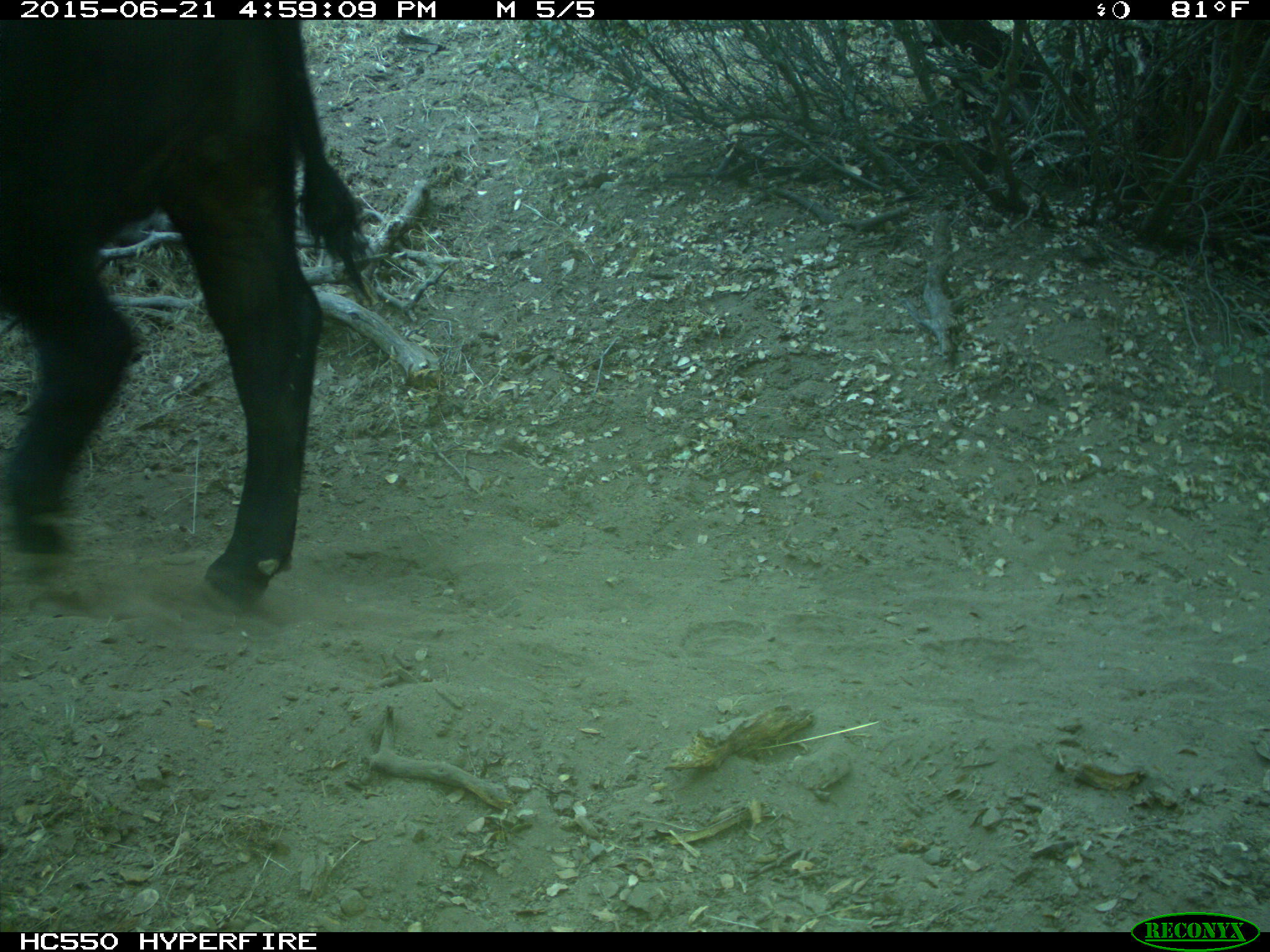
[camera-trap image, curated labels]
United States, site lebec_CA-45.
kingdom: Animalia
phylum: Chordata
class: Mammalia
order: Artiodactyla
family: Bovidae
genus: Bos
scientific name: Bos taurus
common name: domestic cow